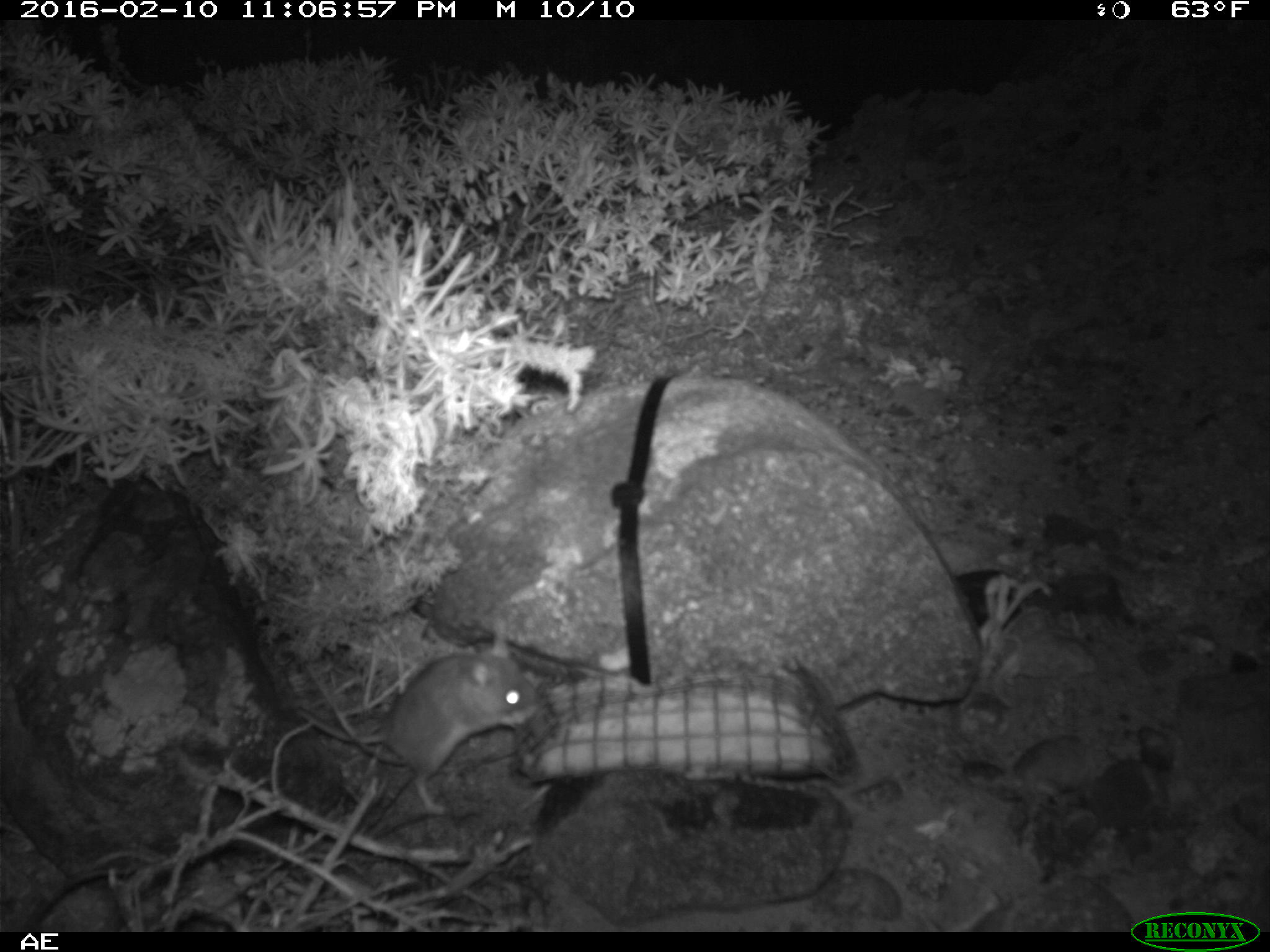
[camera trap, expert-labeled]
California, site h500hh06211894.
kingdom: Animalia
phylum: Chordata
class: Mammalia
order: Rodentia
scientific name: Rodentia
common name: rodent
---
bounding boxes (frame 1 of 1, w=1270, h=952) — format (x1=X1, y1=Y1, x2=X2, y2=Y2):
rodent: (x1=301, y1=617, x2=541, y2=818)